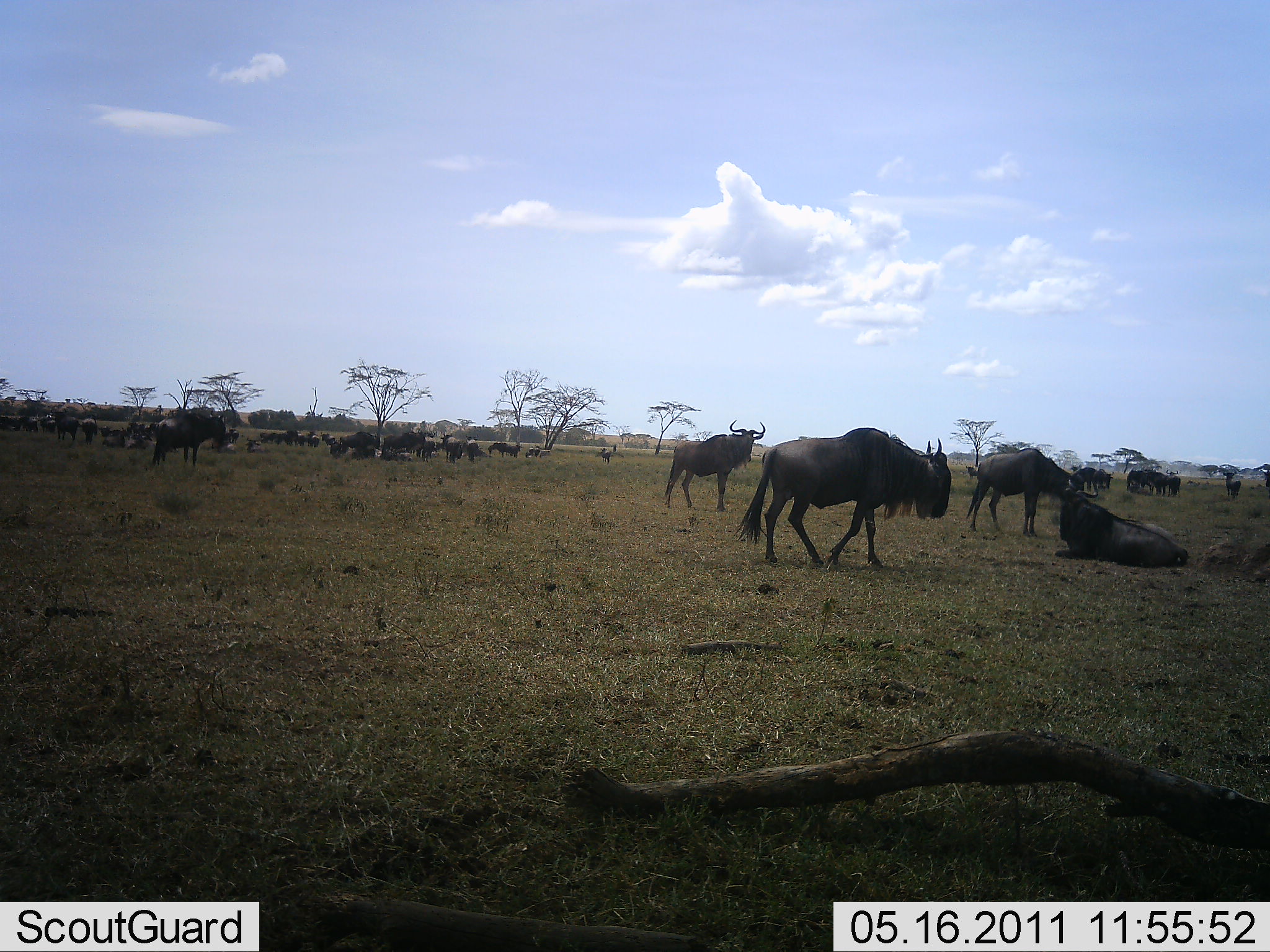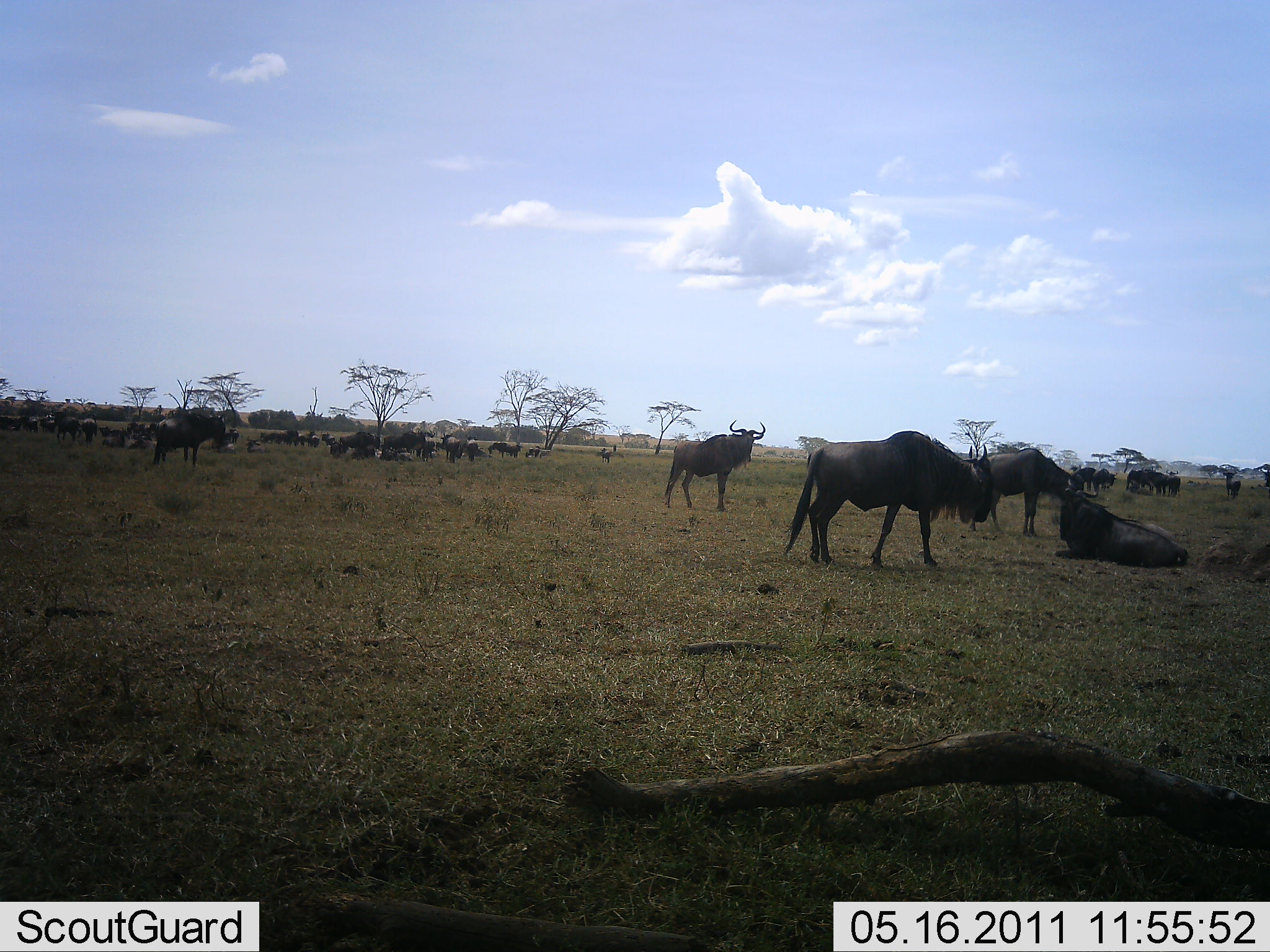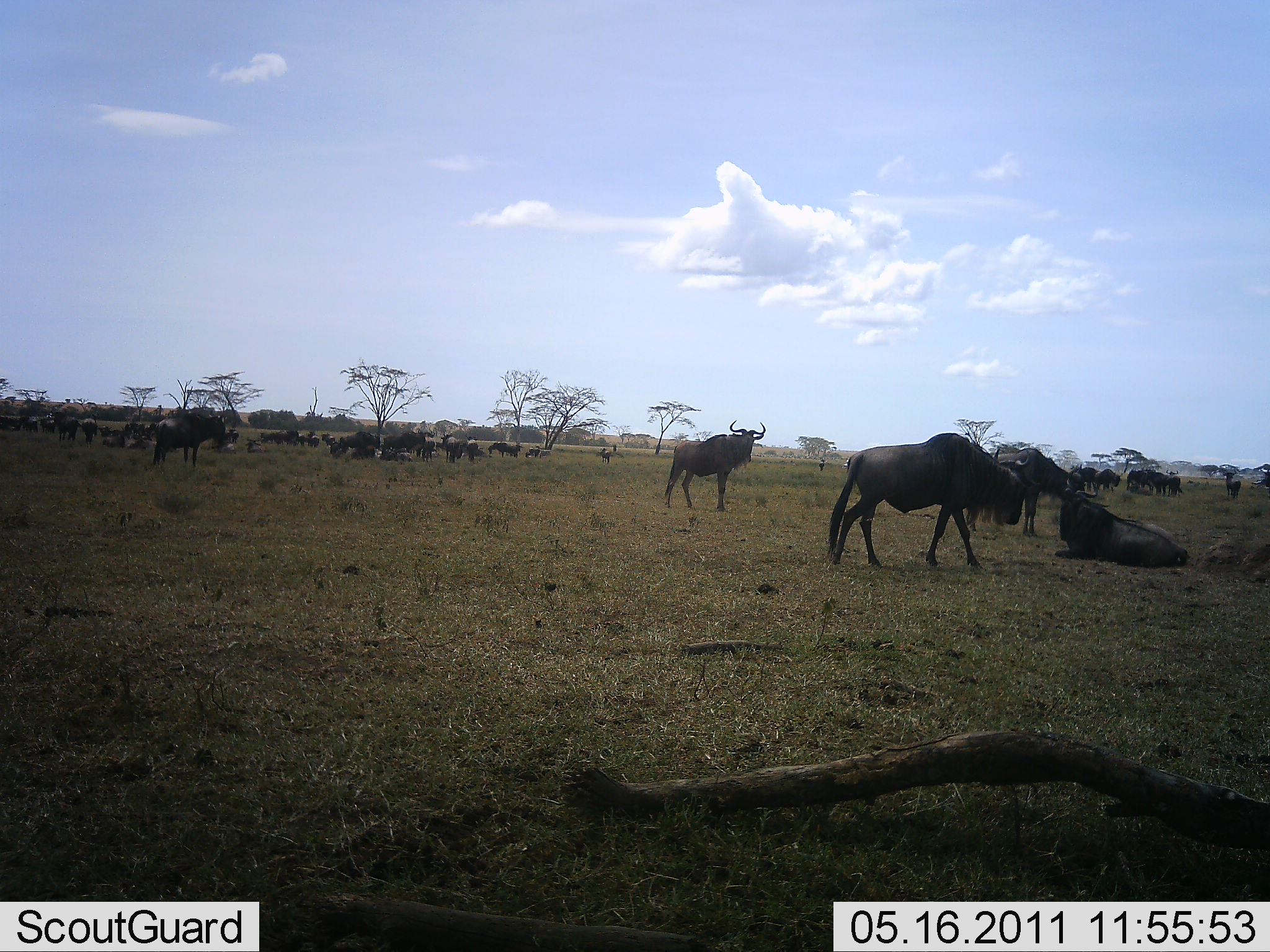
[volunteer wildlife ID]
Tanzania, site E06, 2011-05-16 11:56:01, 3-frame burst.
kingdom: Animalia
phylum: Chordata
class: Mammalia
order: Artiodactyla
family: Bovidae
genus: Connochaetes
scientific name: Connochaetes taurinus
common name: blue wildebeest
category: wildebeest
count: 11-50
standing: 70%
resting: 90%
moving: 60%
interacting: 20%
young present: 0%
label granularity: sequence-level